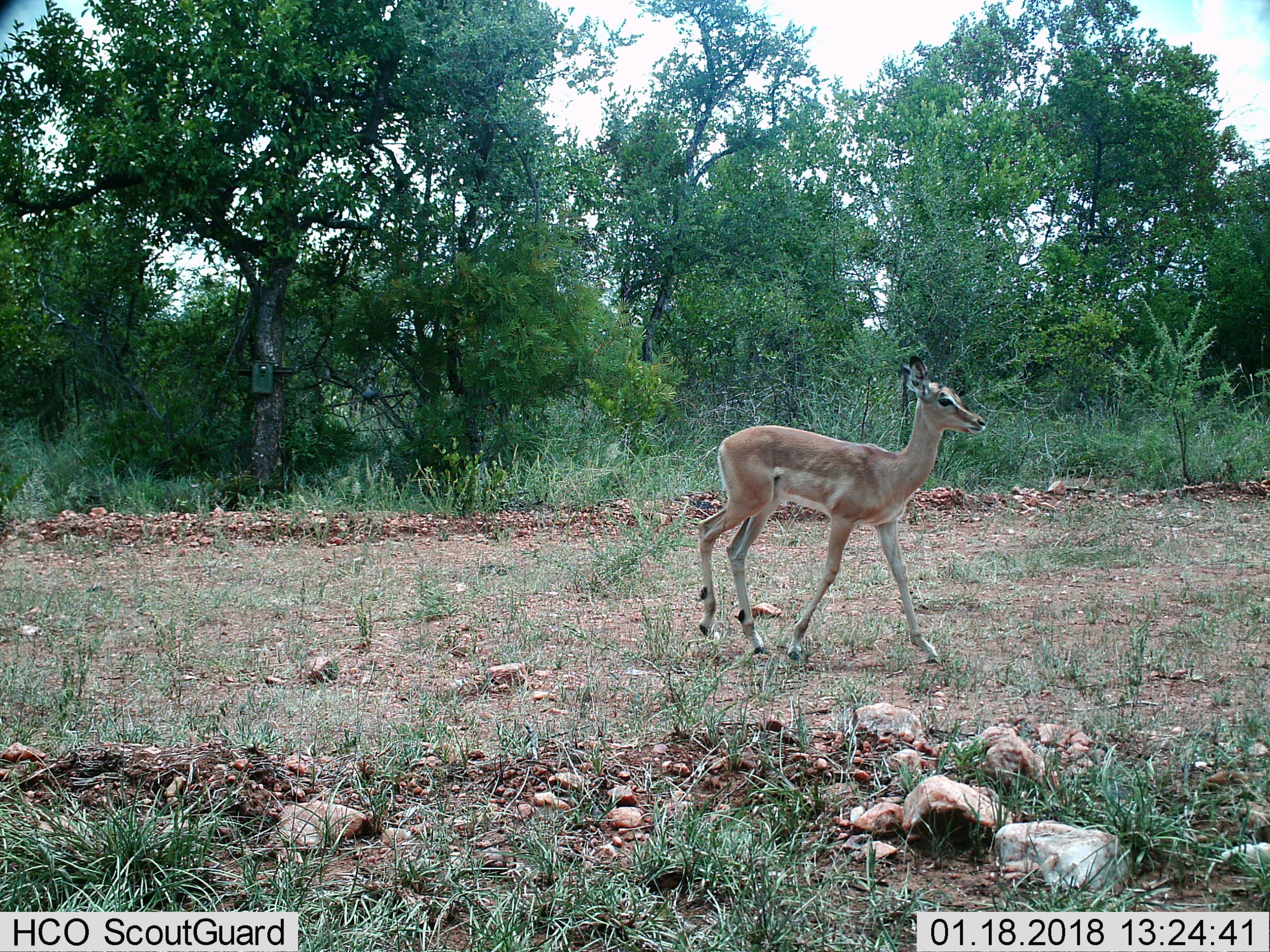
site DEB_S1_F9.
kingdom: Animalia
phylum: Chordata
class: Mammalia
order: Artiodactyla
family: Bovidae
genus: Aepyceros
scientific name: Aepyceros melampus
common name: impala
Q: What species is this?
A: Impala (Aepyceros melampus).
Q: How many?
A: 1.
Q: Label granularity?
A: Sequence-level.